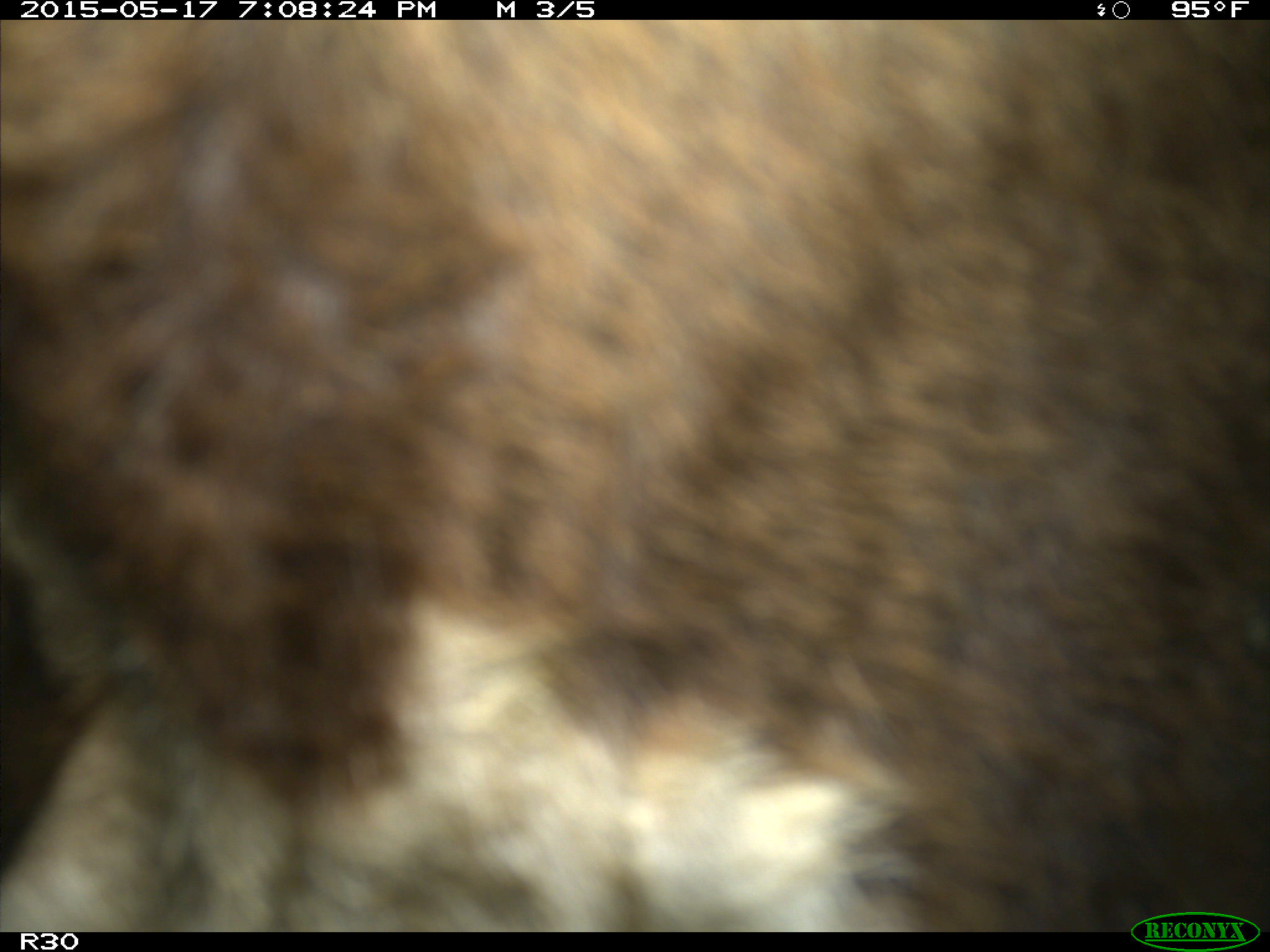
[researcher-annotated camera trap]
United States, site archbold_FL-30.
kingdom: Animalia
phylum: Chordata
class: Mammalia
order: Artiodactyla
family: Bovidae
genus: Bos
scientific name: Bos taurus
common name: domestic cow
Bos taurus (domestic cow).